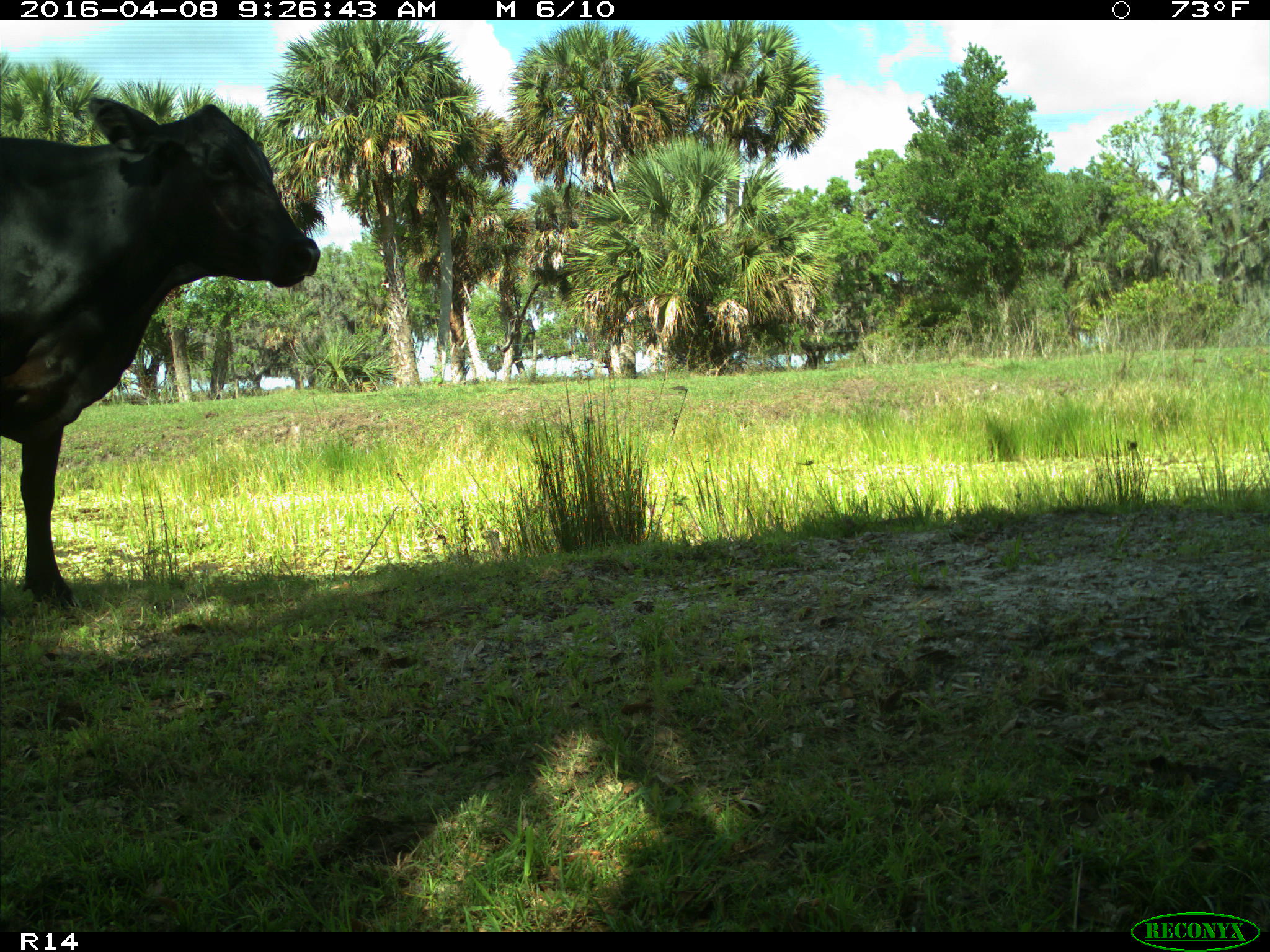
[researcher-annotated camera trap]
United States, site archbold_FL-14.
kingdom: Animalia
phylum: Chordata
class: Mammalia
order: Artiodactyla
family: Bovidae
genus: Bos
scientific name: Bos taurus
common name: domestic cow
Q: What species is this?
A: Bos taurus (domestic cow).